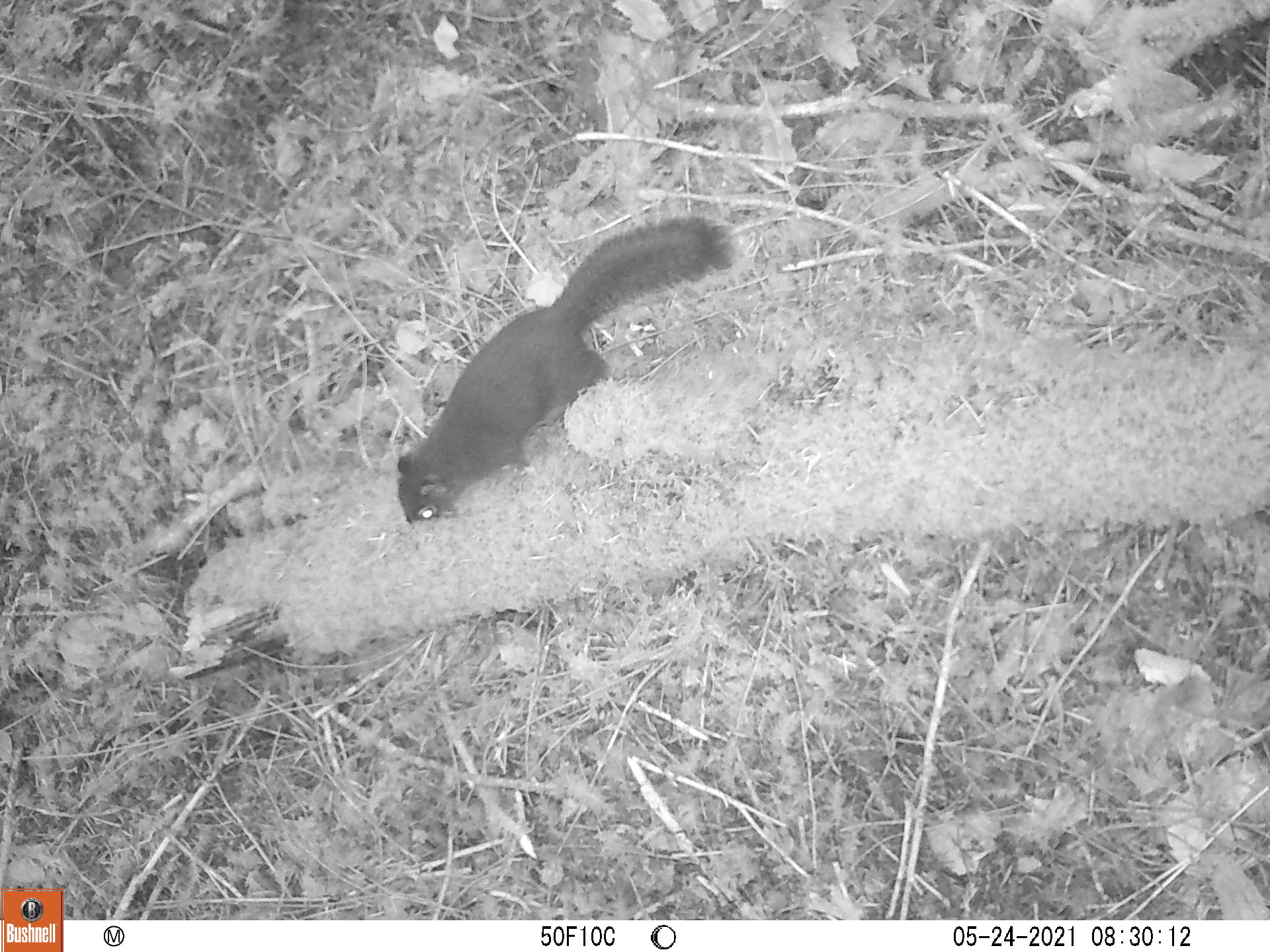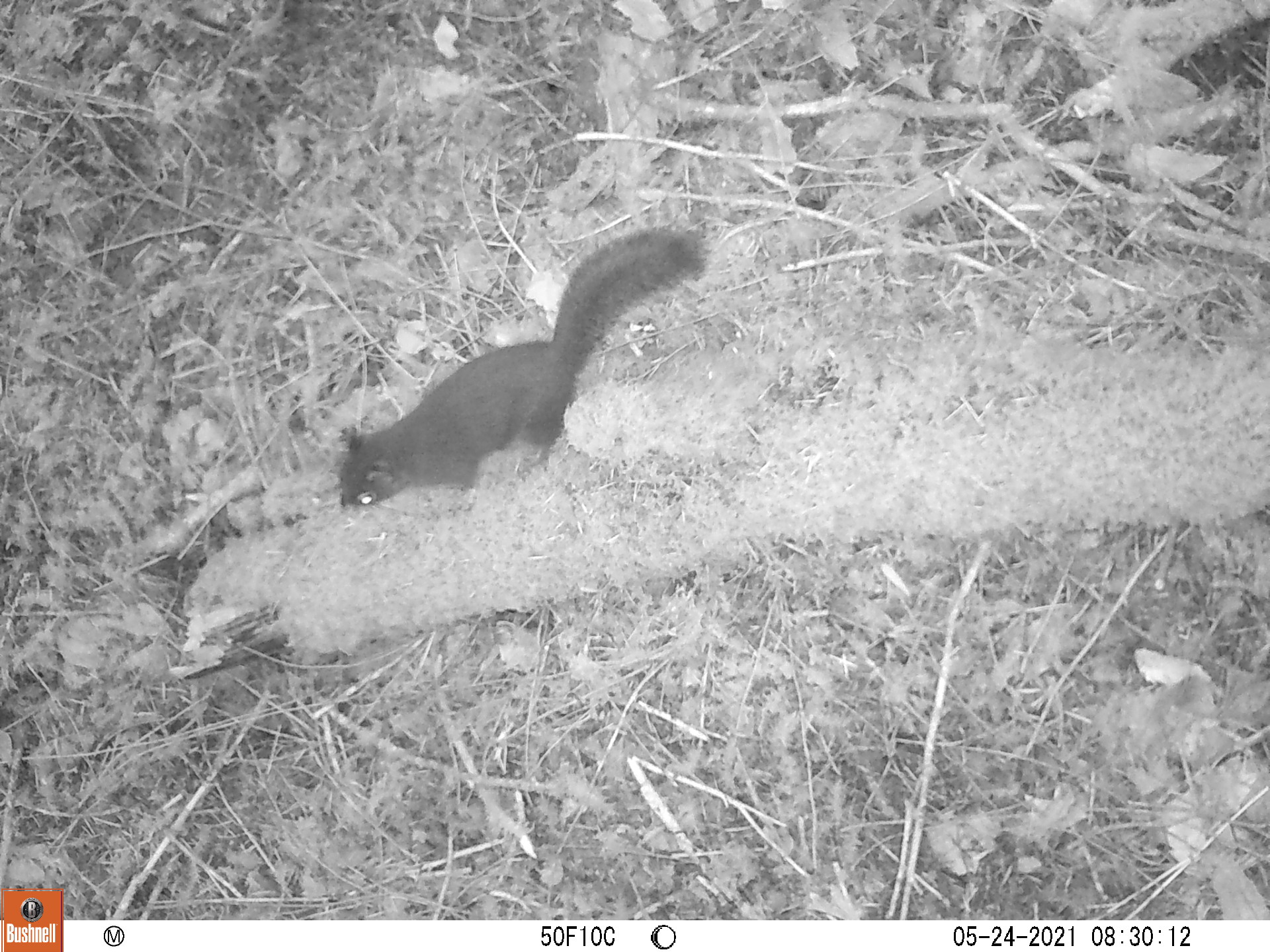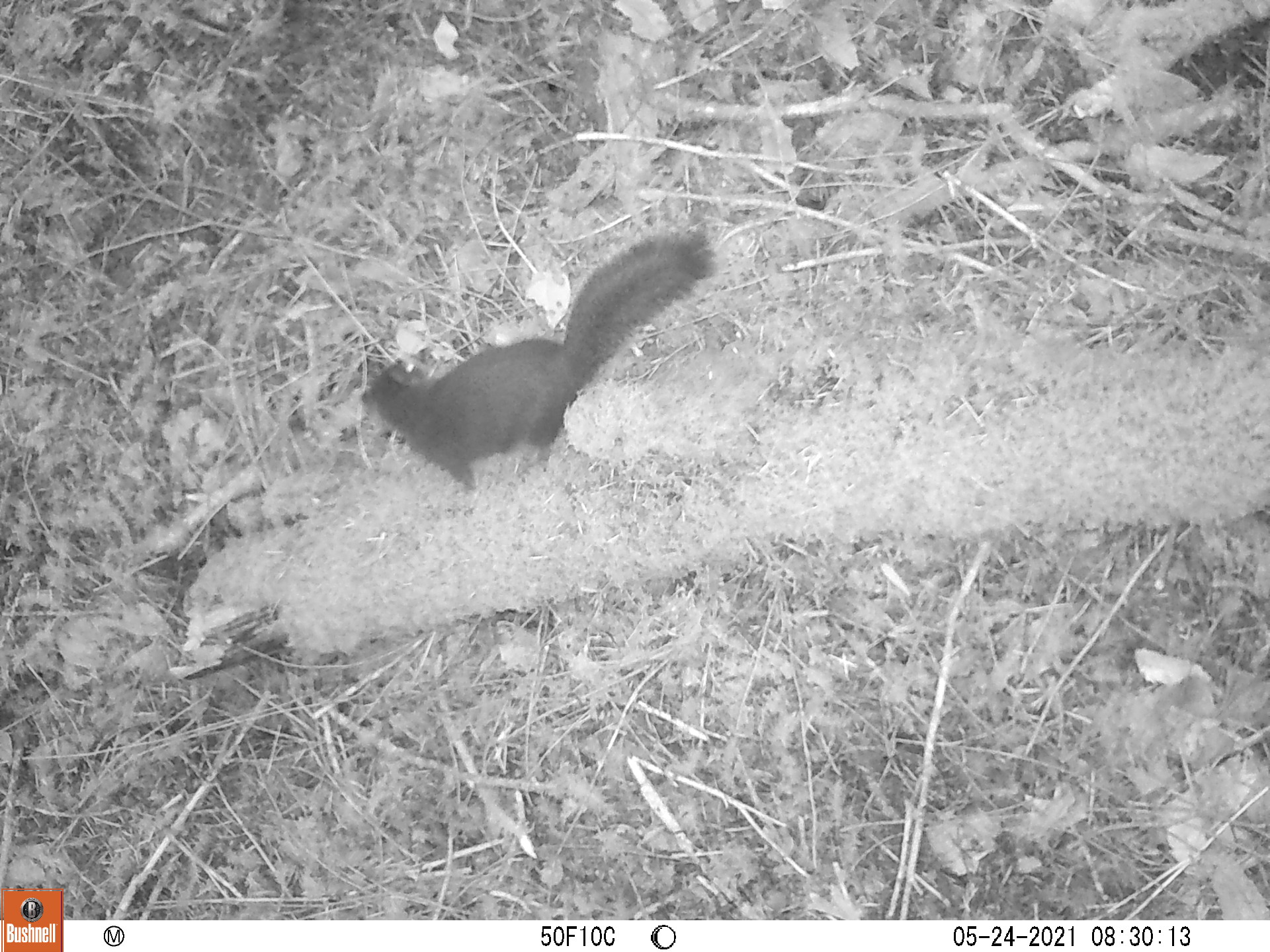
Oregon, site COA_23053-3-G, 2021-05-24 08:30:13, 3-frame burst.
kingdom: Animalia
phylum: Chordata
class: Mammalia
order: Rodentia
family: Sciuridae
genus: Tamiasciurus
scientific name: Tamiasciurus douglasii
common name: douglas squirrel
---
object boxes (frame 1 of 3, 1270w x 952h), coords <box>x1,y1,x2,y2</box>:
douglas squirrel: <box>384,204,749,536</box>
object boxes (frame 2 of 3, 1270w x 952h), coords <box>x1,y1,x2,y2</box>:
douglas squirrel: <box>328,214,720,521</box>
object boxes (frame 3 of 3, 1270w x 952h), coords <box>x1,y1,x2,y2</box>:
douglas squirrel: <box>349,213,715,500</box>